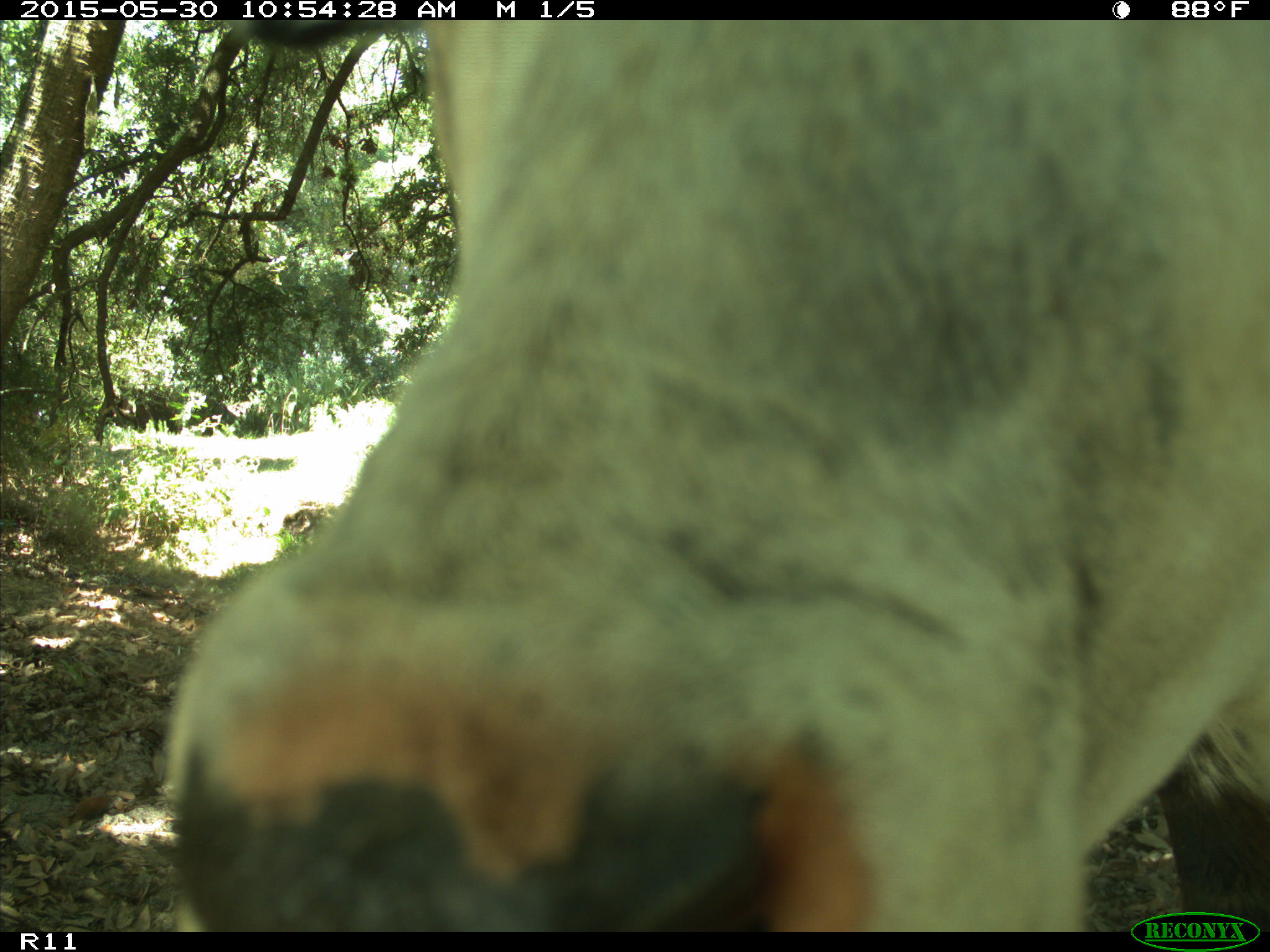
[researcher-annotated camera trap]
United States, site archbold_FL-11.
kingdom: Animalia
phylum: Chordata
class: Mammalia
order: Artiodactyla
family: Bovidae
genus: Bos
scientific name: Bos taurus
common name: domestic cow